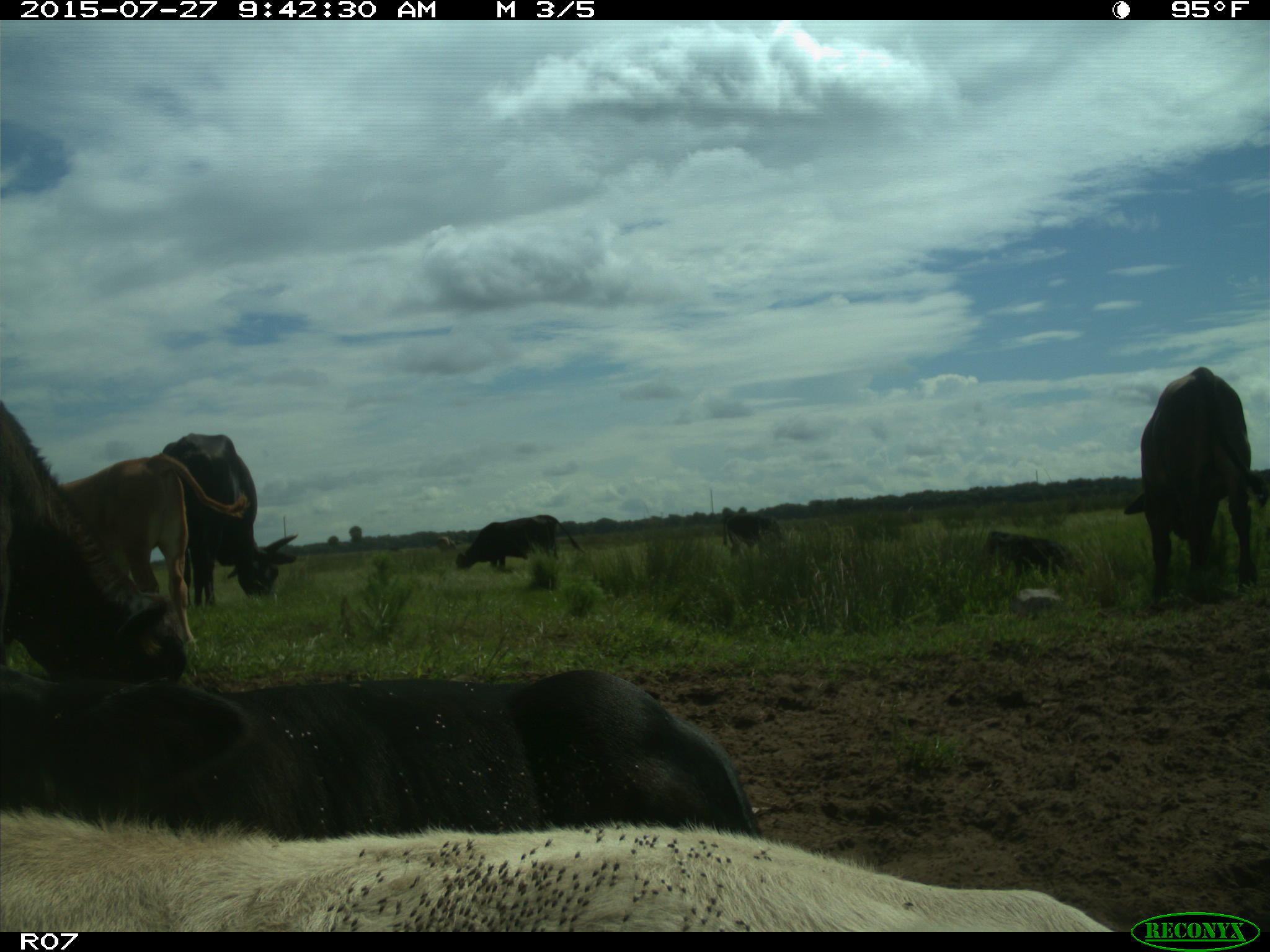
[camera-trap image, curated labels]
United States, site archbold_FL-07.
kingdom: Animalia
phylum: Chordata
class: Mammalia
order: Artiodactyla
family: Bovidae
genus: Bos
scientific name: Bos taurus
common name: domestic cow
Bos taurus (domestic cow).